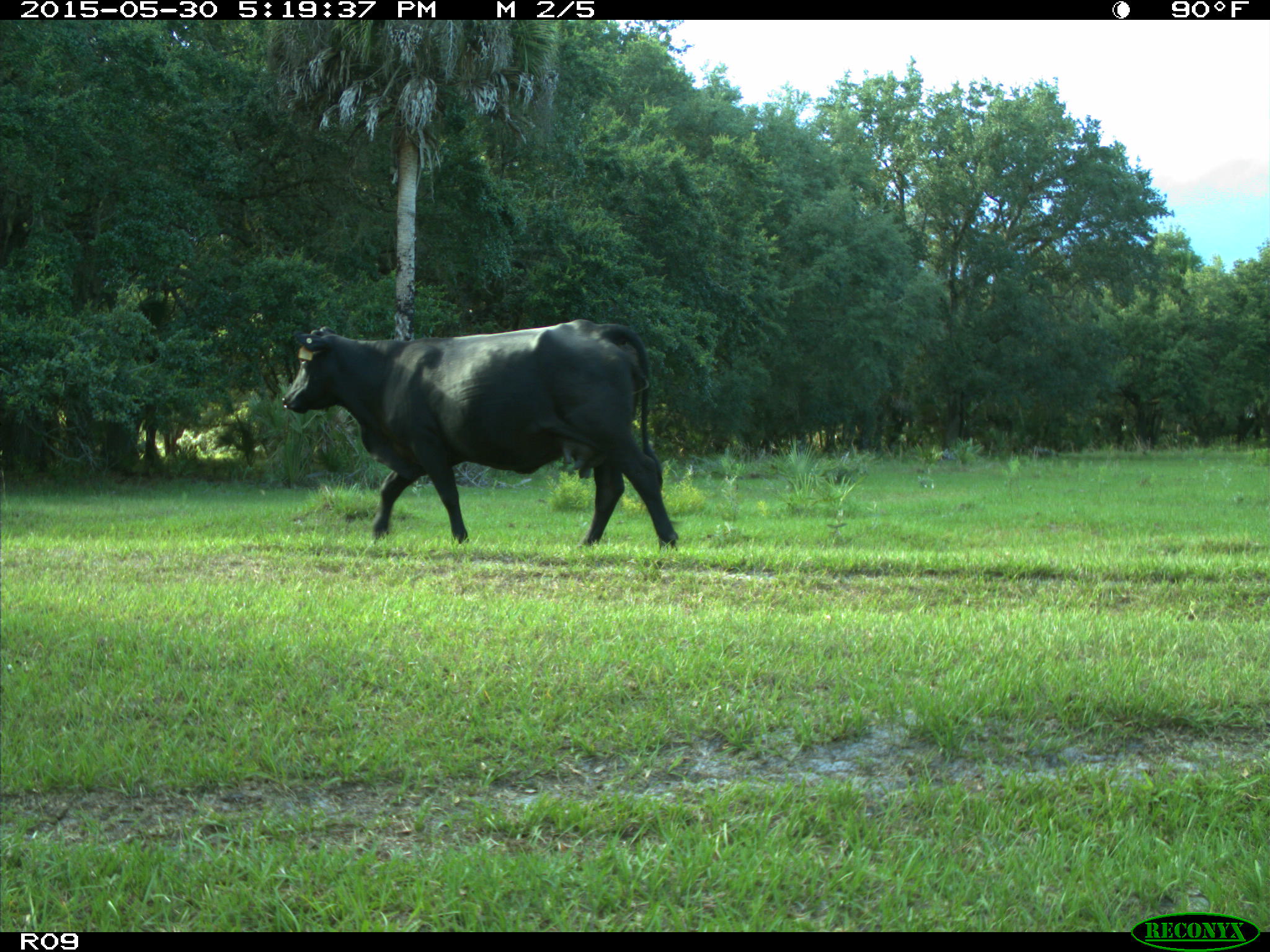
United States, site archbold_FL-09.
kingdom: Animalia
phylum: Chordata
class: Mammalia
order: Artiodactyla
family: Bovidae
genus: Bos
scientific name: Bos taurus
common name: domestic cow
Bos taurus (domestic cow).